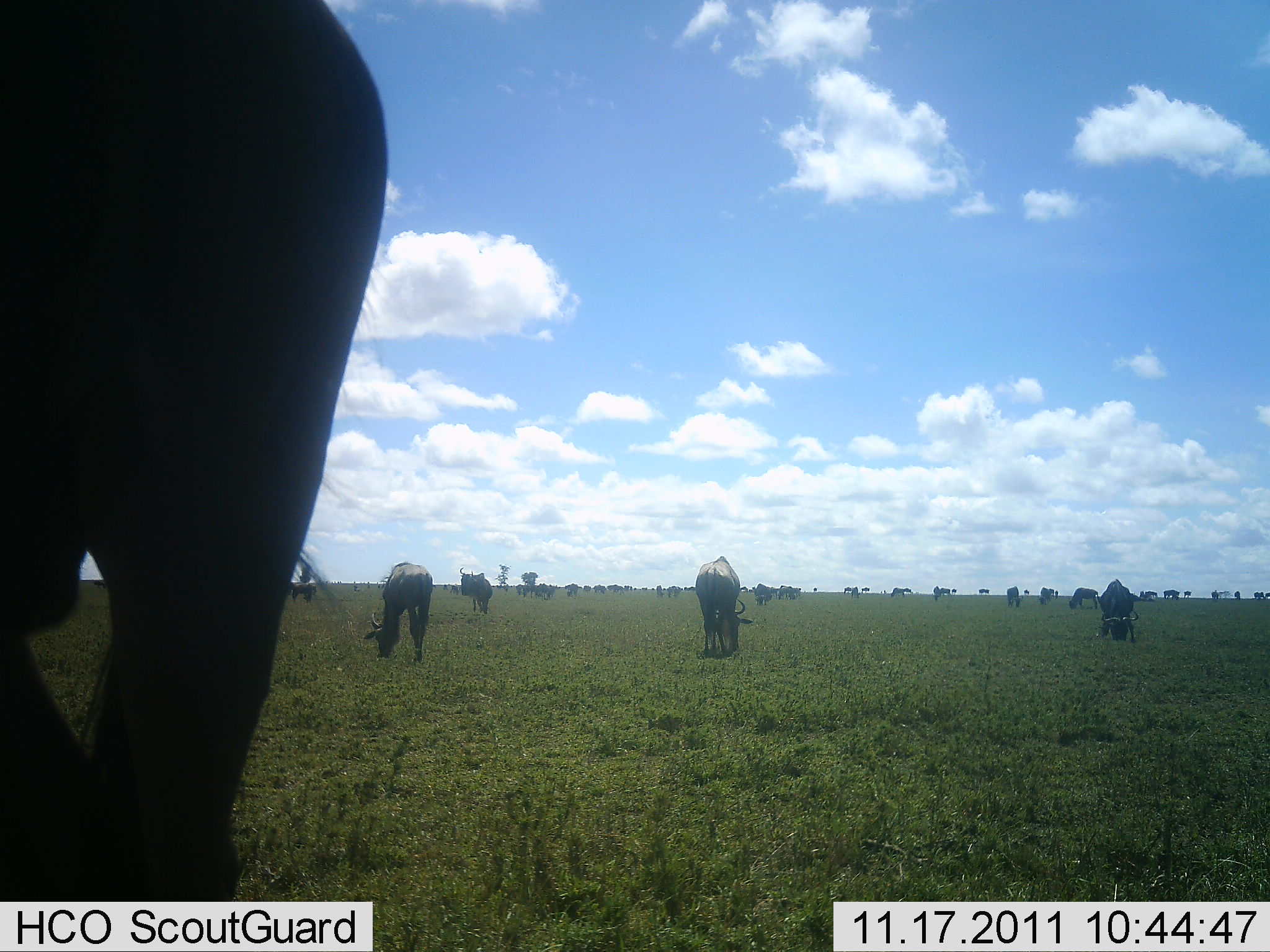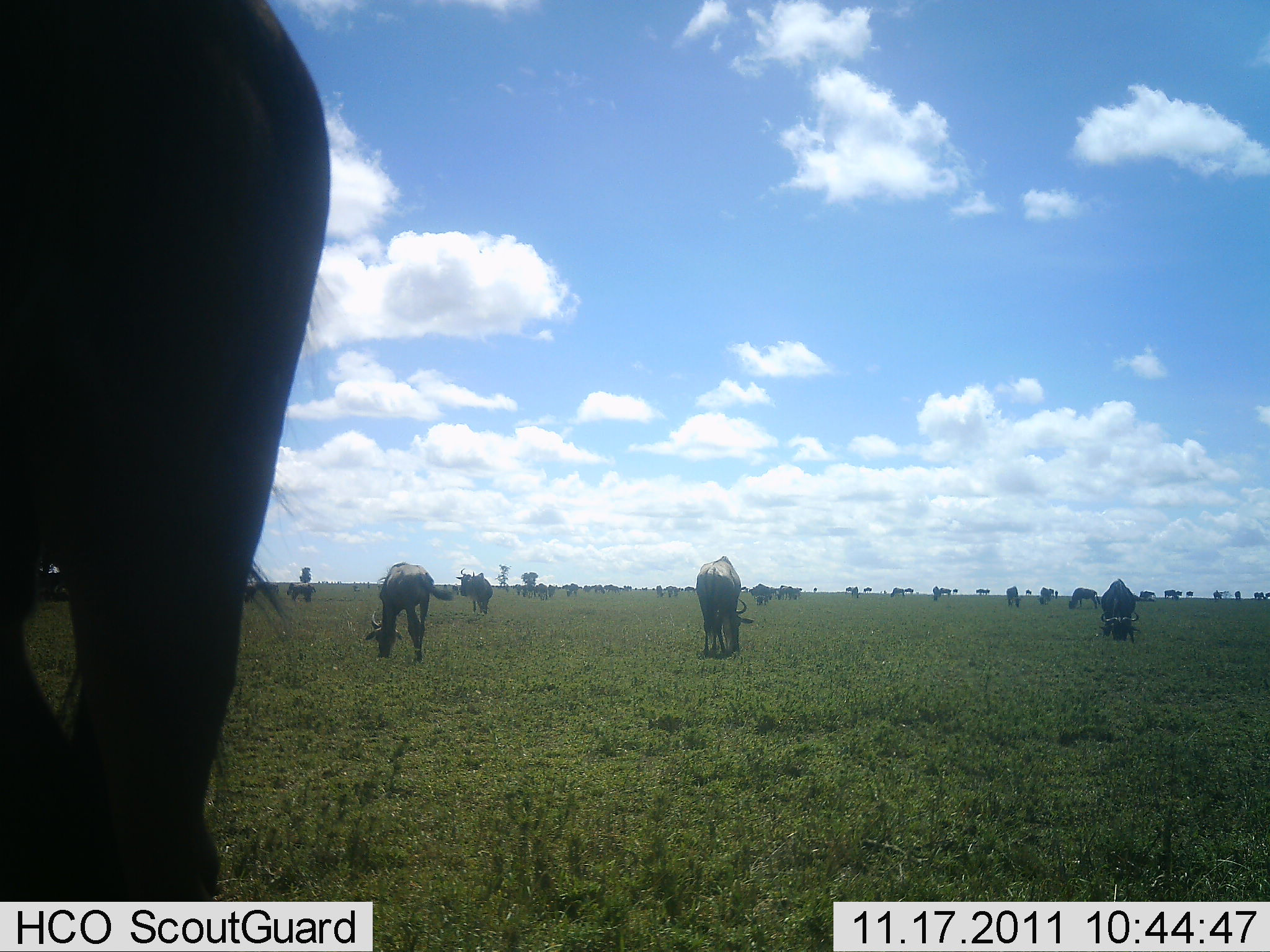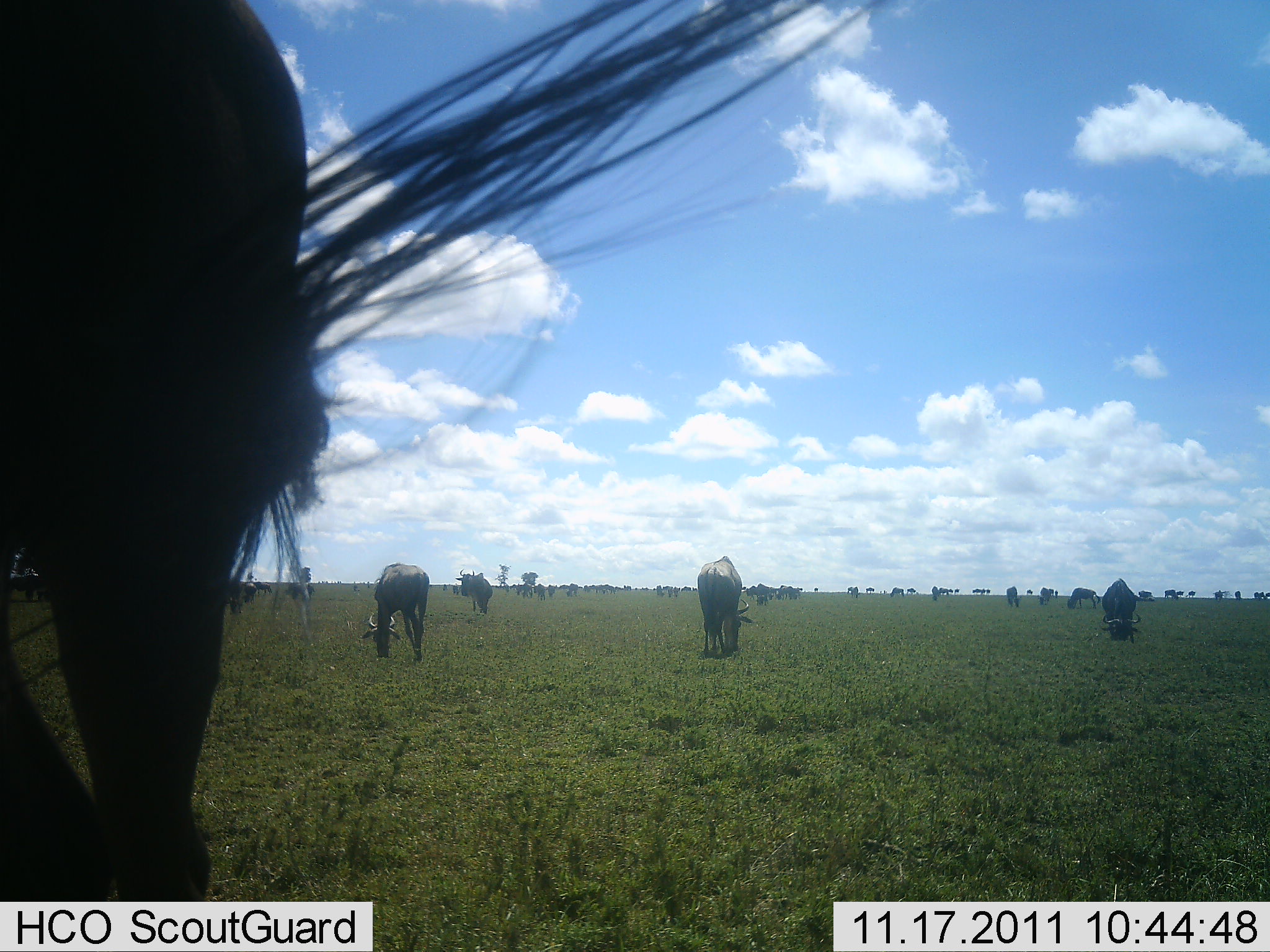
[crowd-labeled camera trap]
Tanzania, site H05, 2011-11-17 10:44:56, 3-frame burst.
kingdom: Animalia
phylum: Chordata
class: Mammalia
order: Artiodactyla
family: Bovidae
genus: Connochaetes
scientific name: Connochaetes taurinus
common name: blue wildebeest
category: wildebeest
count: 11-50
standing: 67%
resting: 0%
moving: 33%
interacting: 0%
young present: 8%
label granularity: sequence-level